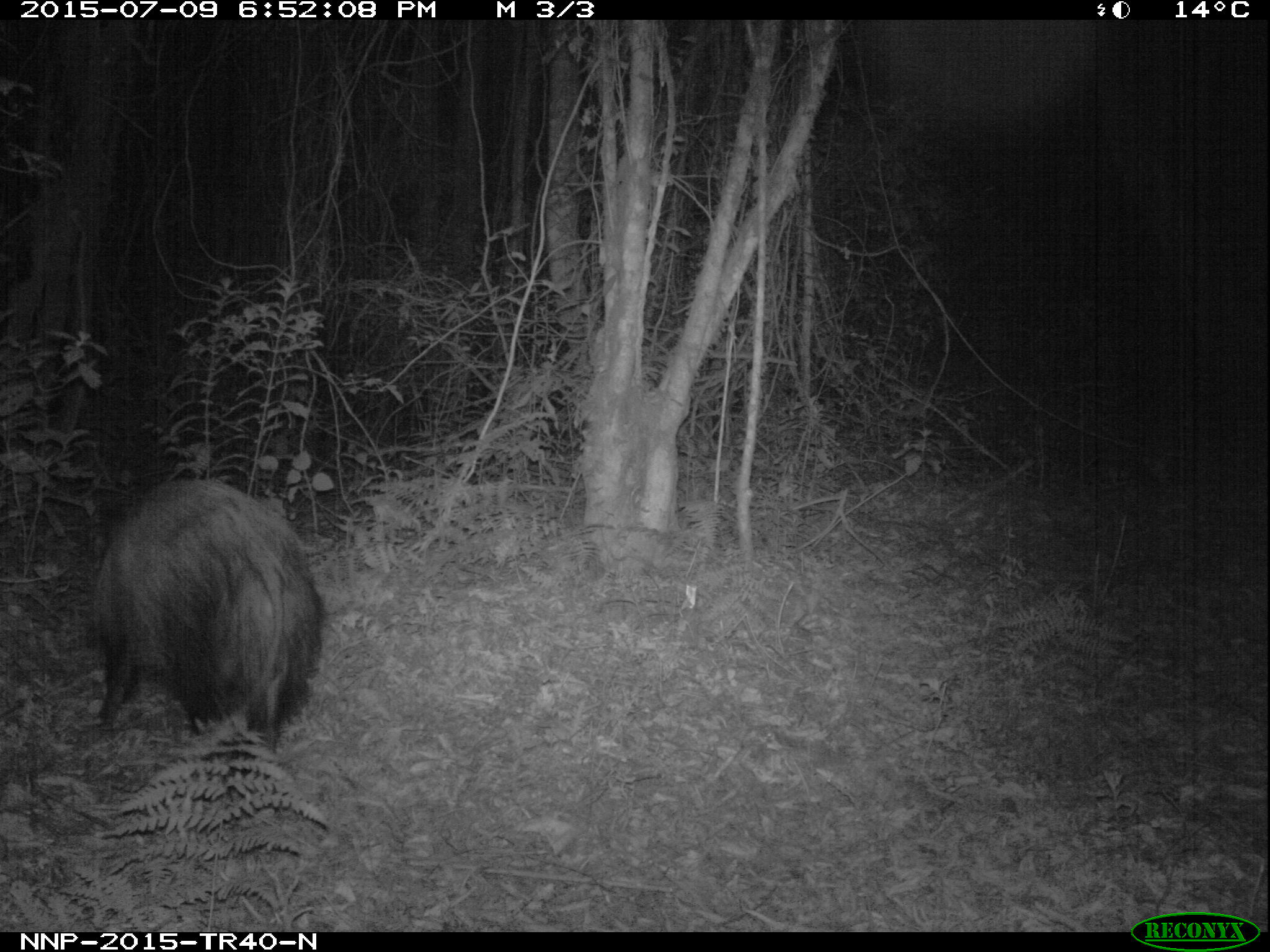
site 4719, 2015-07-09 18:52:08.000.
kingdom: Animalia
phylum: Chordata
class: Mammalia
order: Artiodactyla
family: Suidae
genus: Potamochoerus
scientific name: Potamochoerus larvatus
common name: bushpig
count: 1